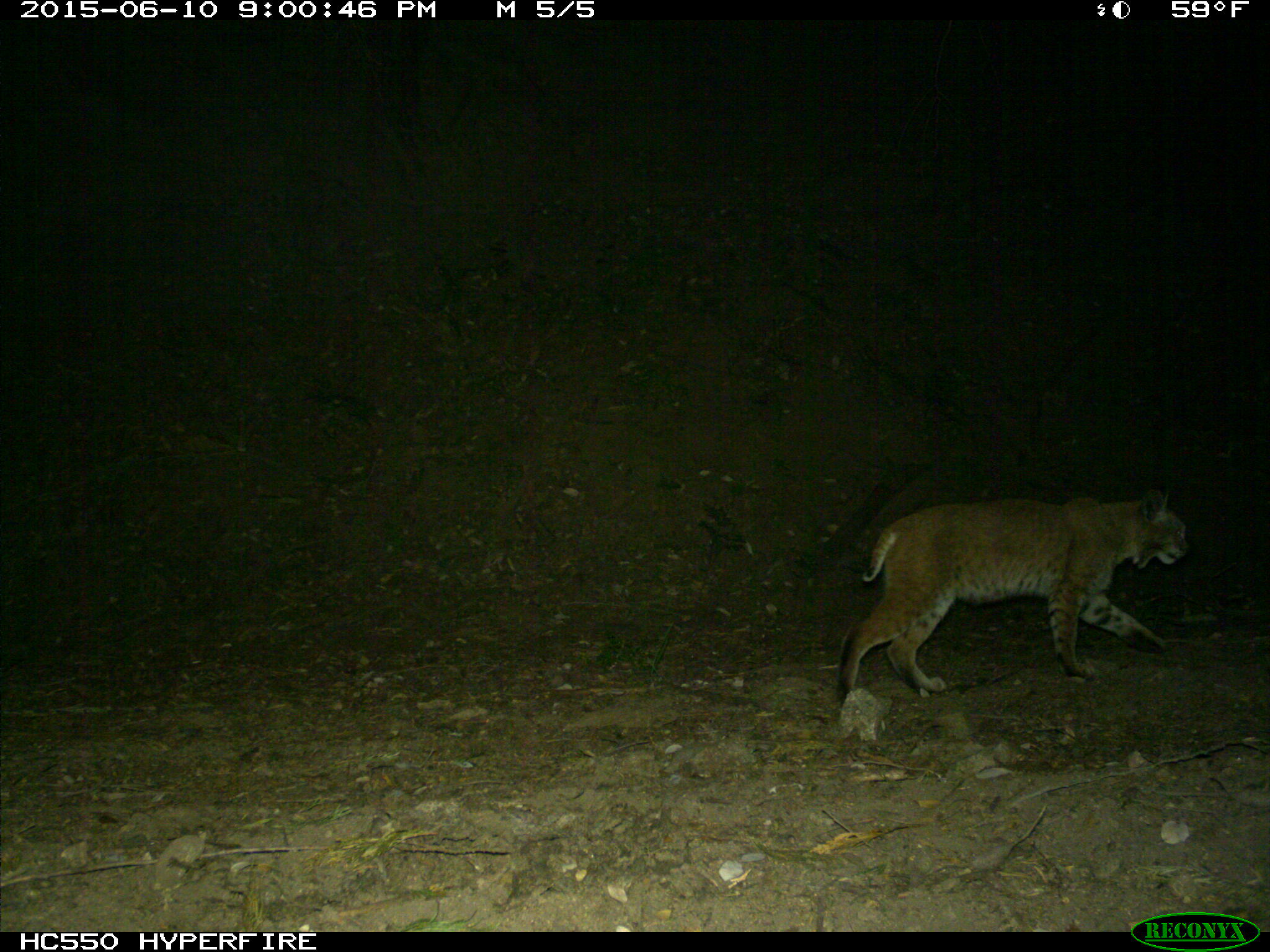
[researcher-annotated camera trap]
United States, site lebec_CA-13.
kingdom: Animalia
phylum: Chordata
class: Mammalia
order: Carnivora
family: Felidae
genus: Lynx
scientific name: Lynx rufus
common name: bobcat